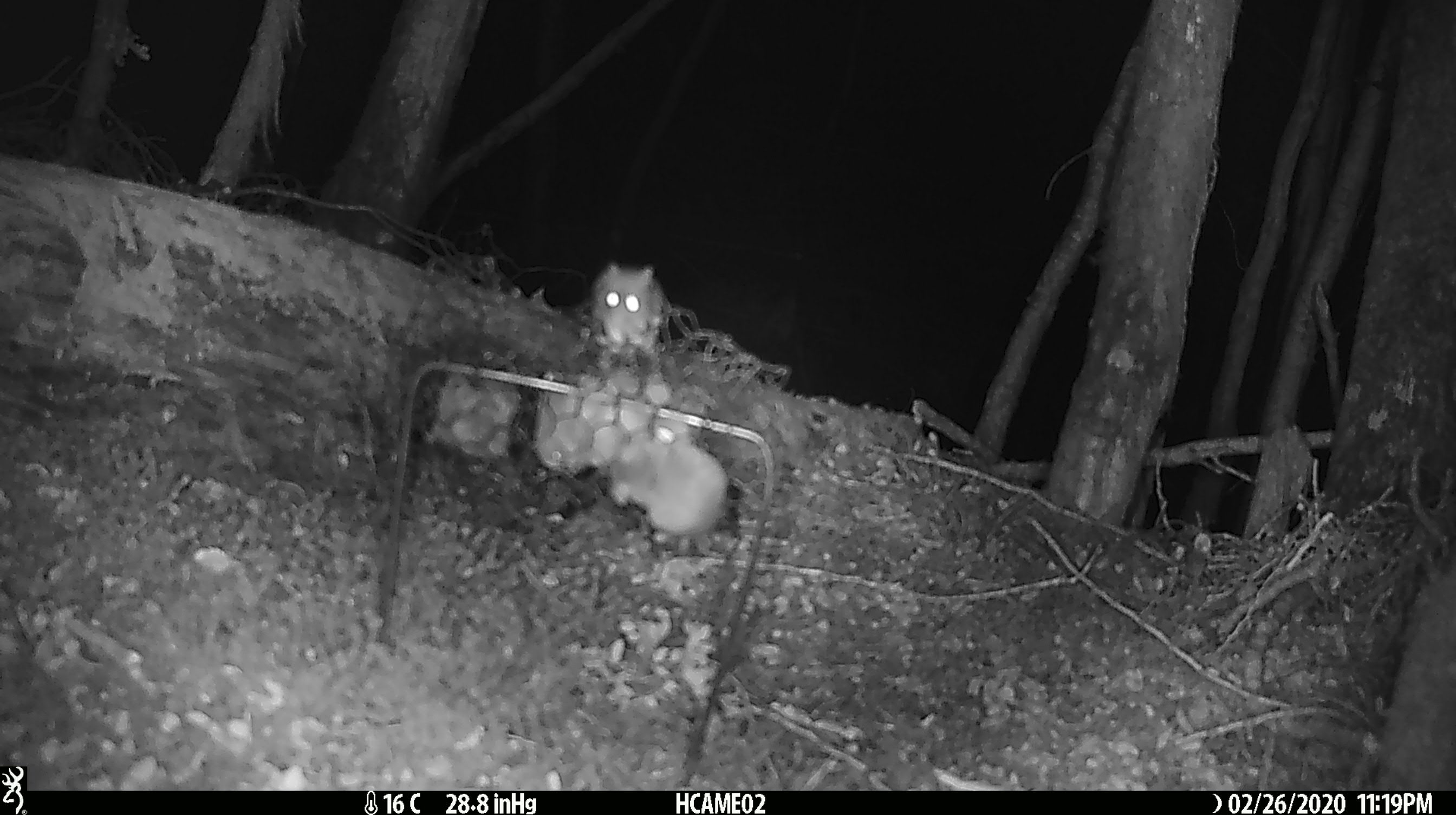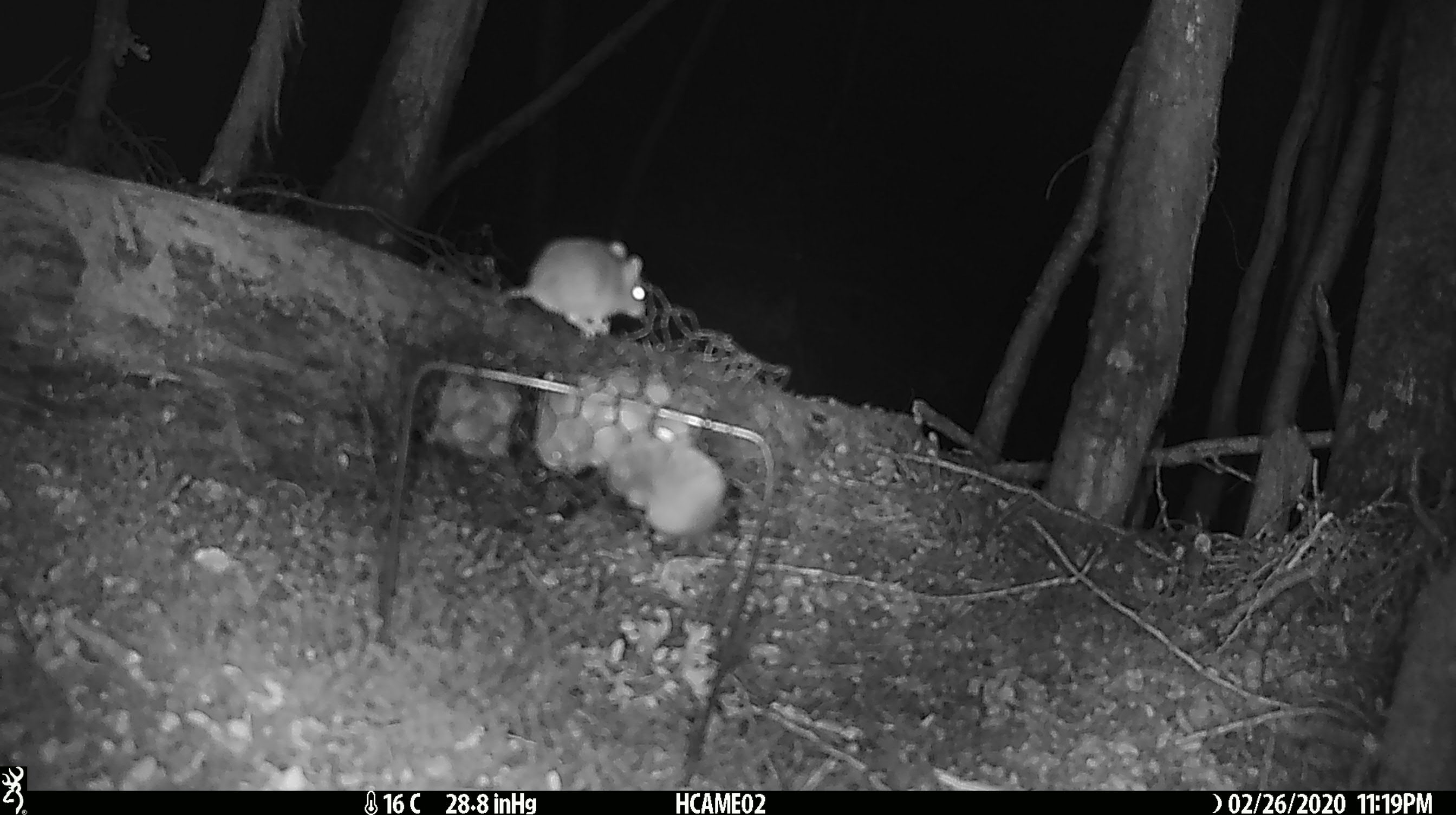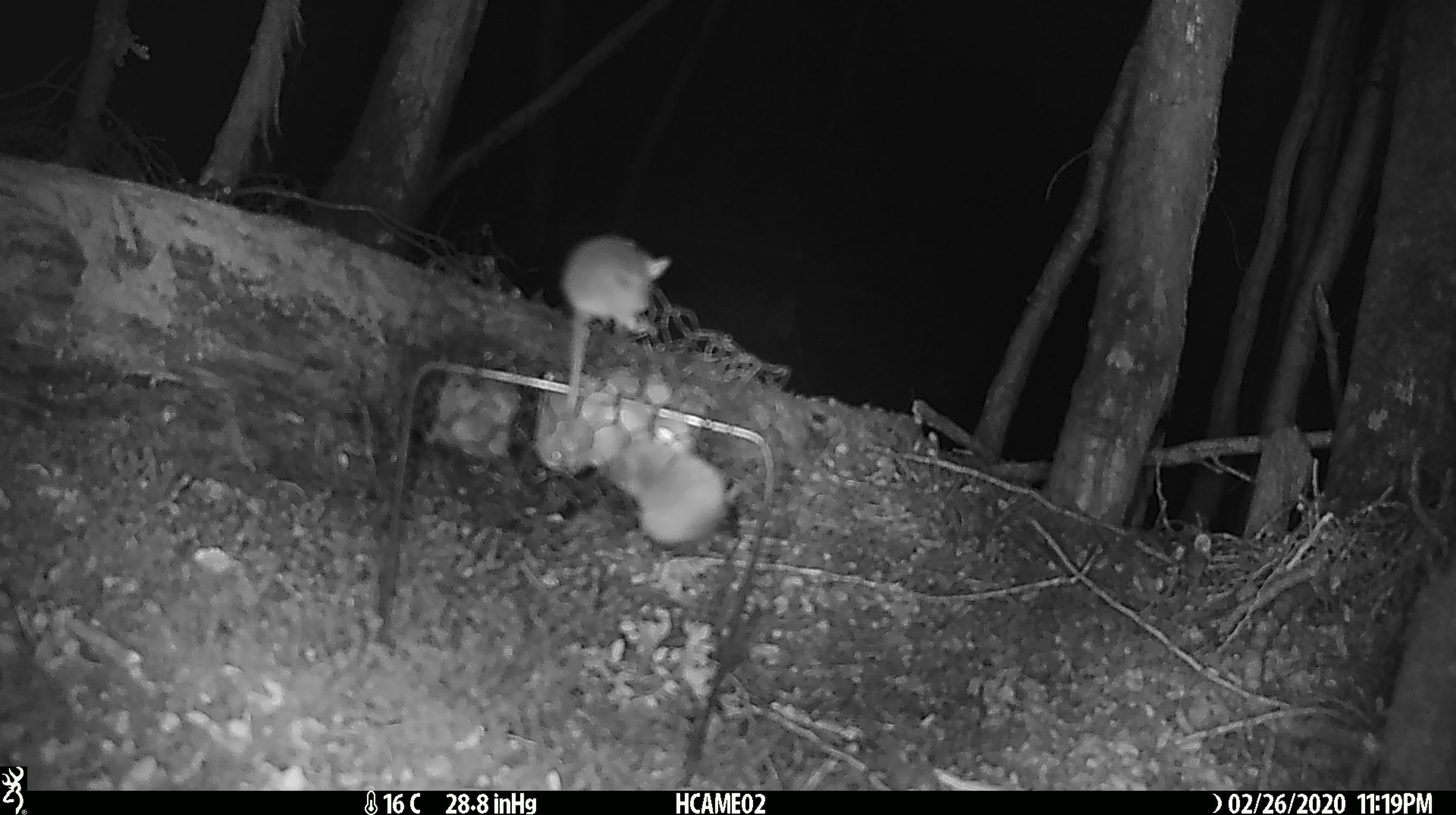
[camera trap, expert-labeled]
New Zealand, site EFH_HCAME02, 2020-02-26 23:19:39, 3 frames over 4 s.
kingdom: Animalia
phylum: Chordata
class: Mammalia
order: Rodentia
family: Muridae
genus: Mus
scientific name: Mus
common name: mouse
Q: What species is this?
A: Mouse (Mus).